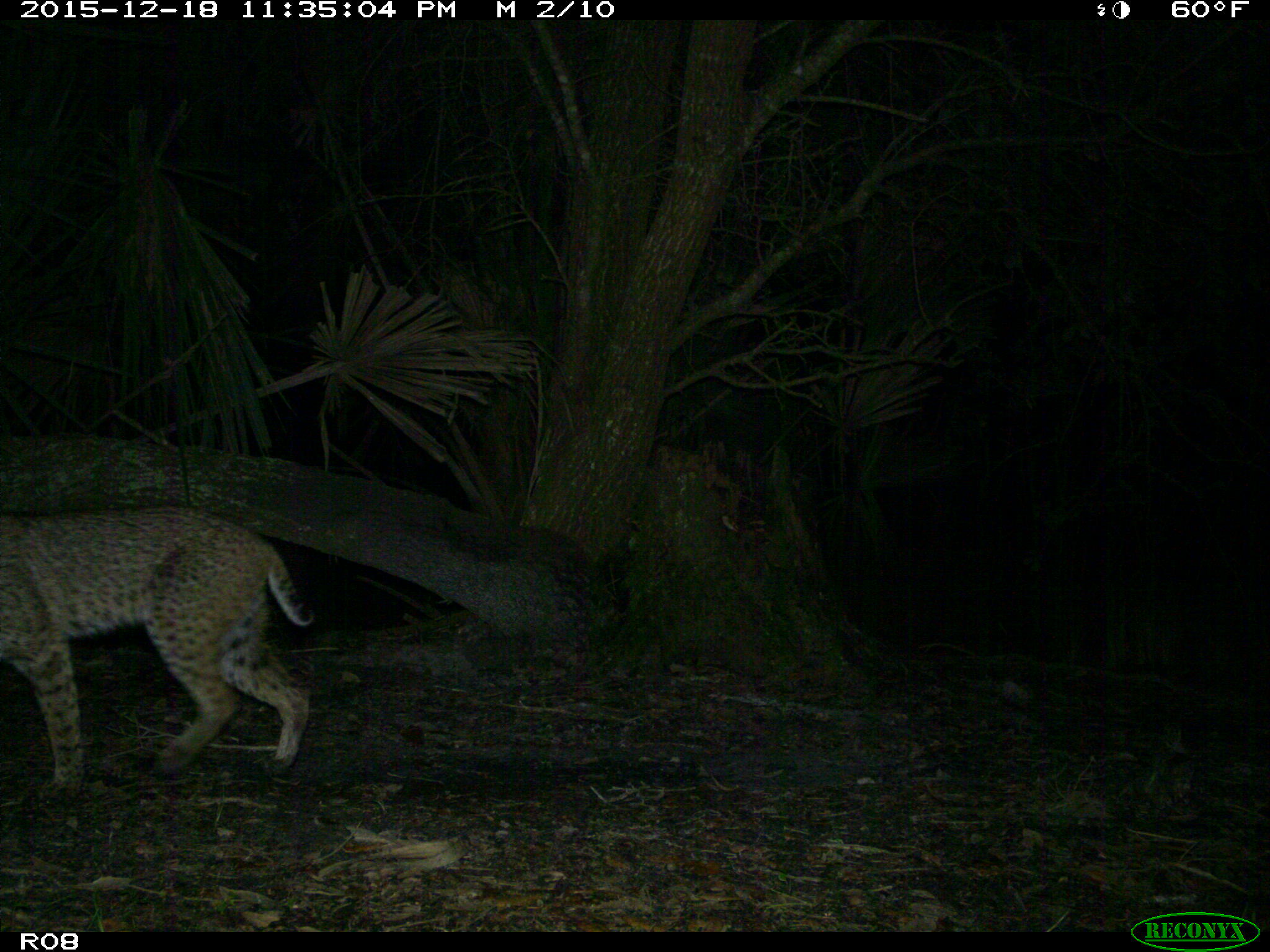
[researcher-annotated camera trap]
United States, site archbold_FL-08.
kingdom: Animalia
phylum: Chordata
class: Mammalia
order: Carnivora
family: Felidae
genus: Lynx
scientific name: Lynx rufus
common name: bobcat